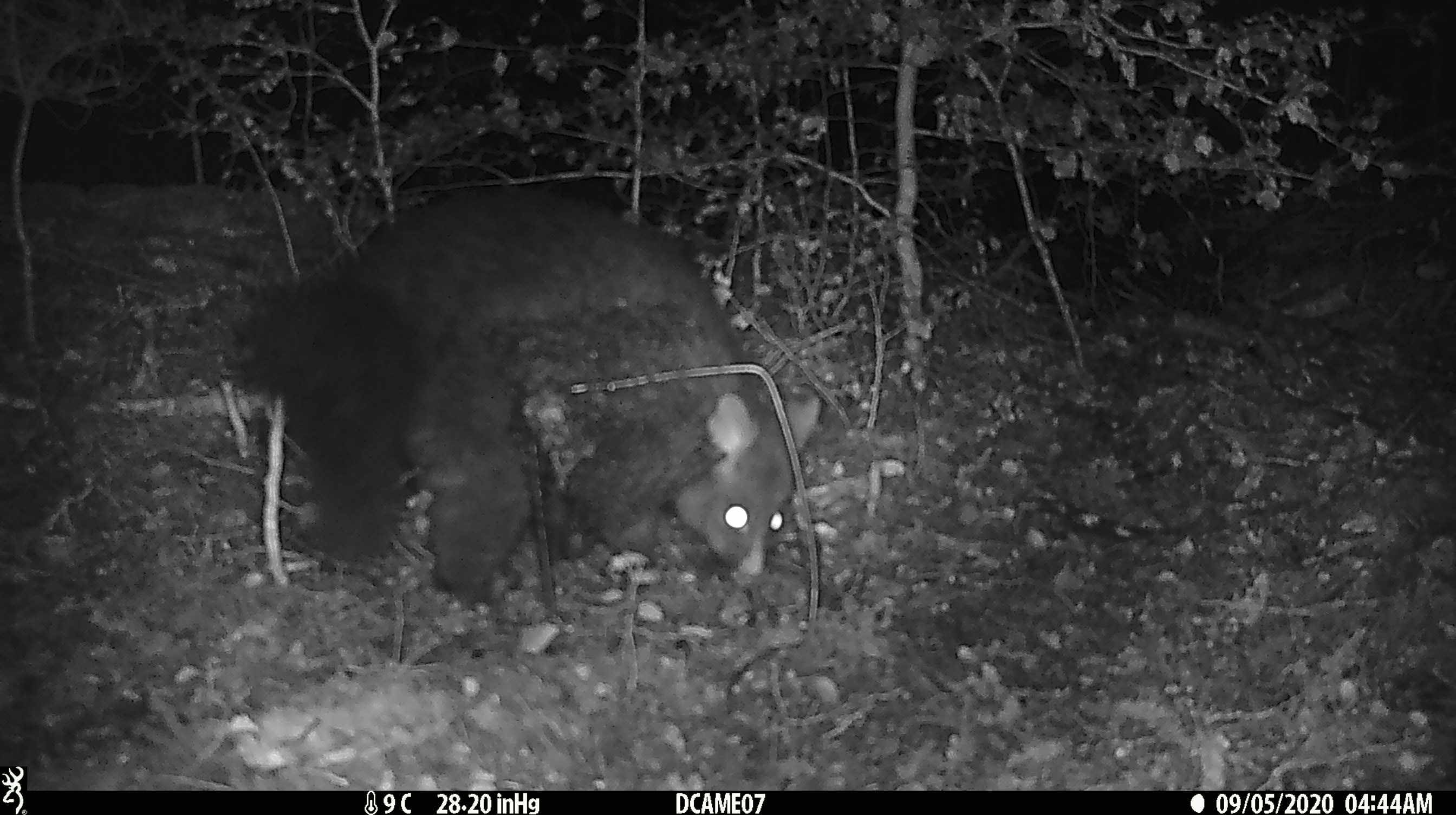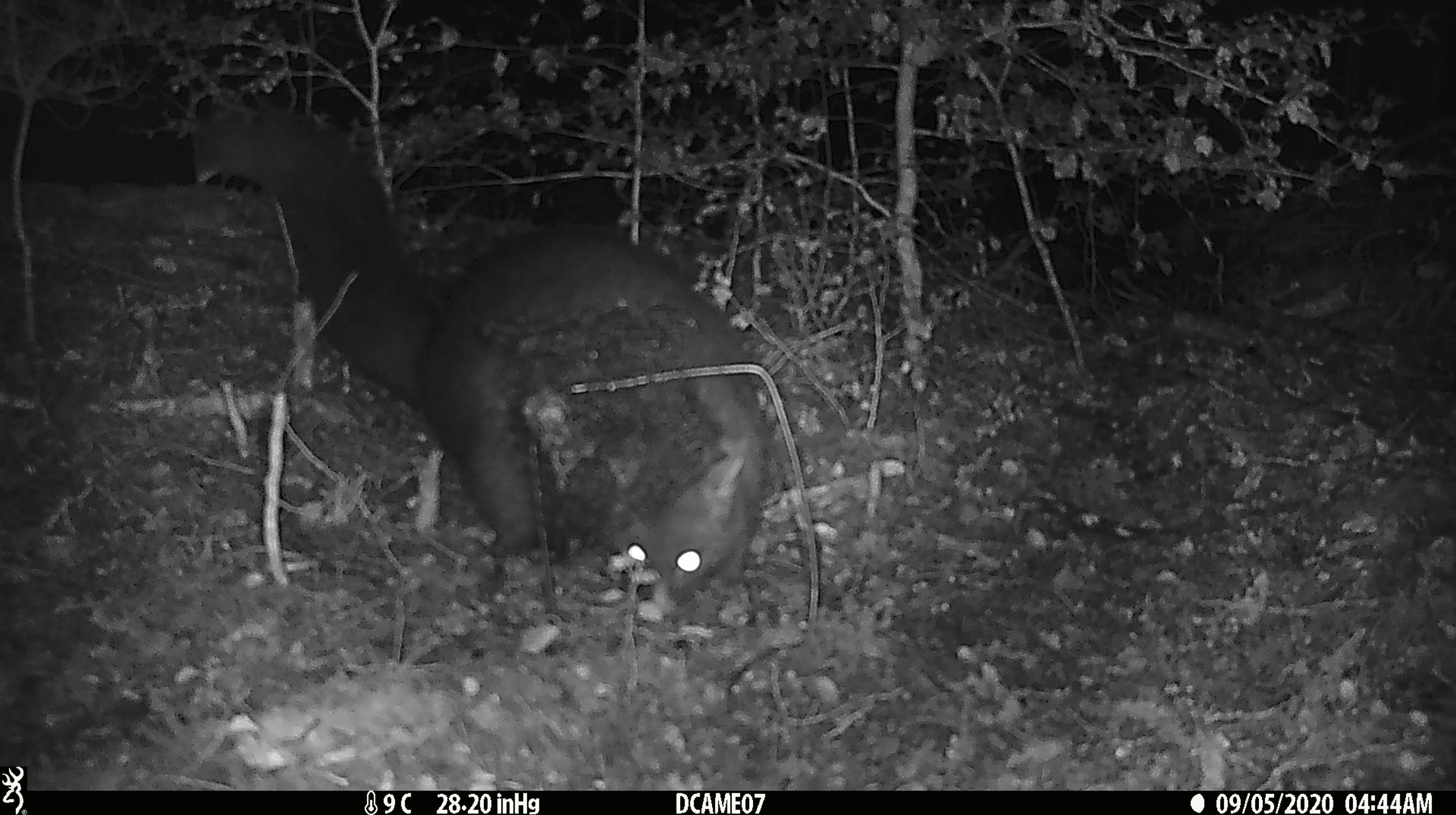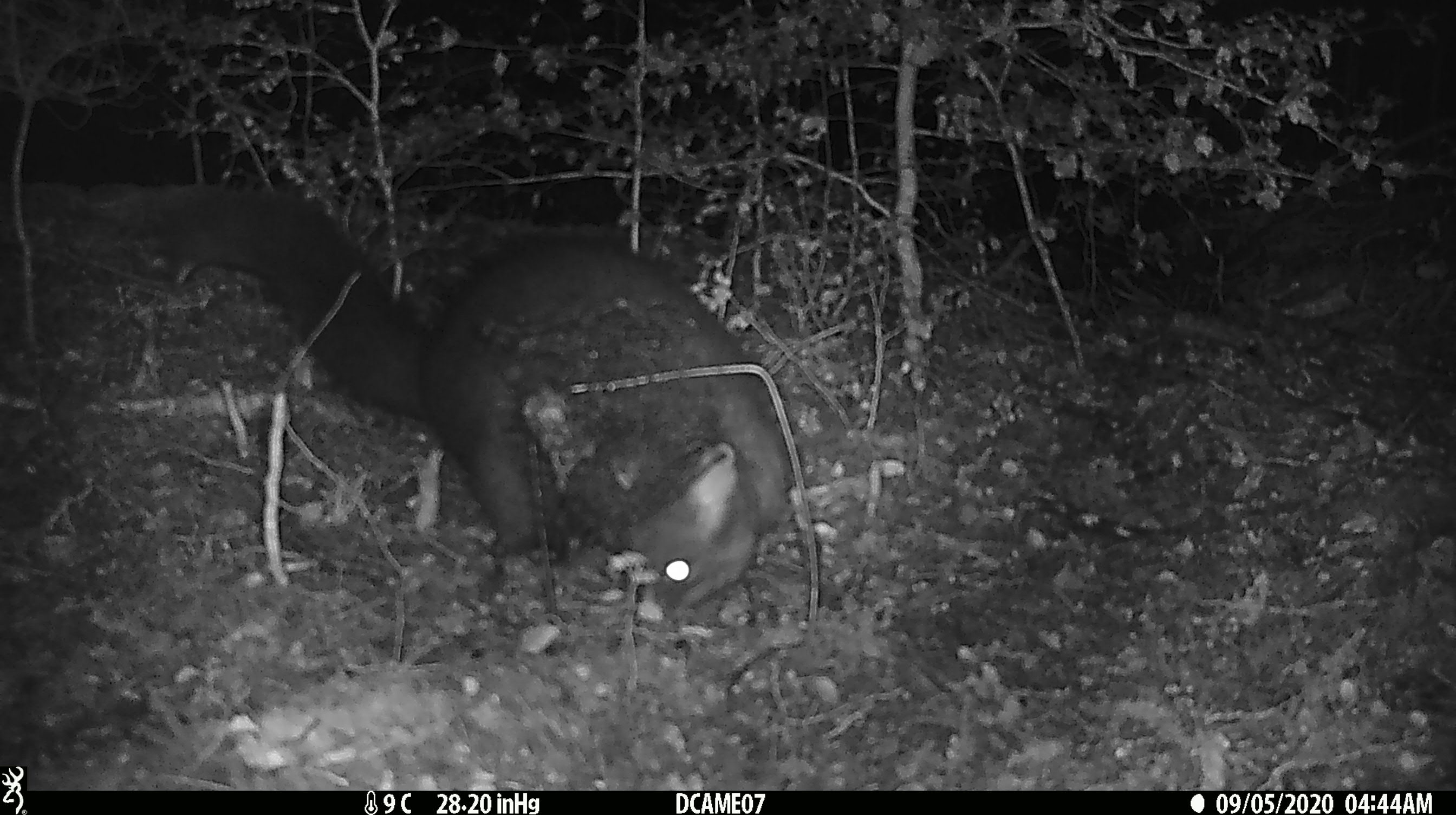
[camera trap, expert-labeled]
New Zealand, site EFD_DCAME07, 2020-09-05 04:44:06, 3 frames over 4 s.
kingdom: Animalia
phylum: Chordata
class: Mammalia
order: Diprotodontia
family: Phalangeridae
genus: Trichosurus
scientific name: Trichosurus vulpecula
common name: common brushtail possum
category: possum